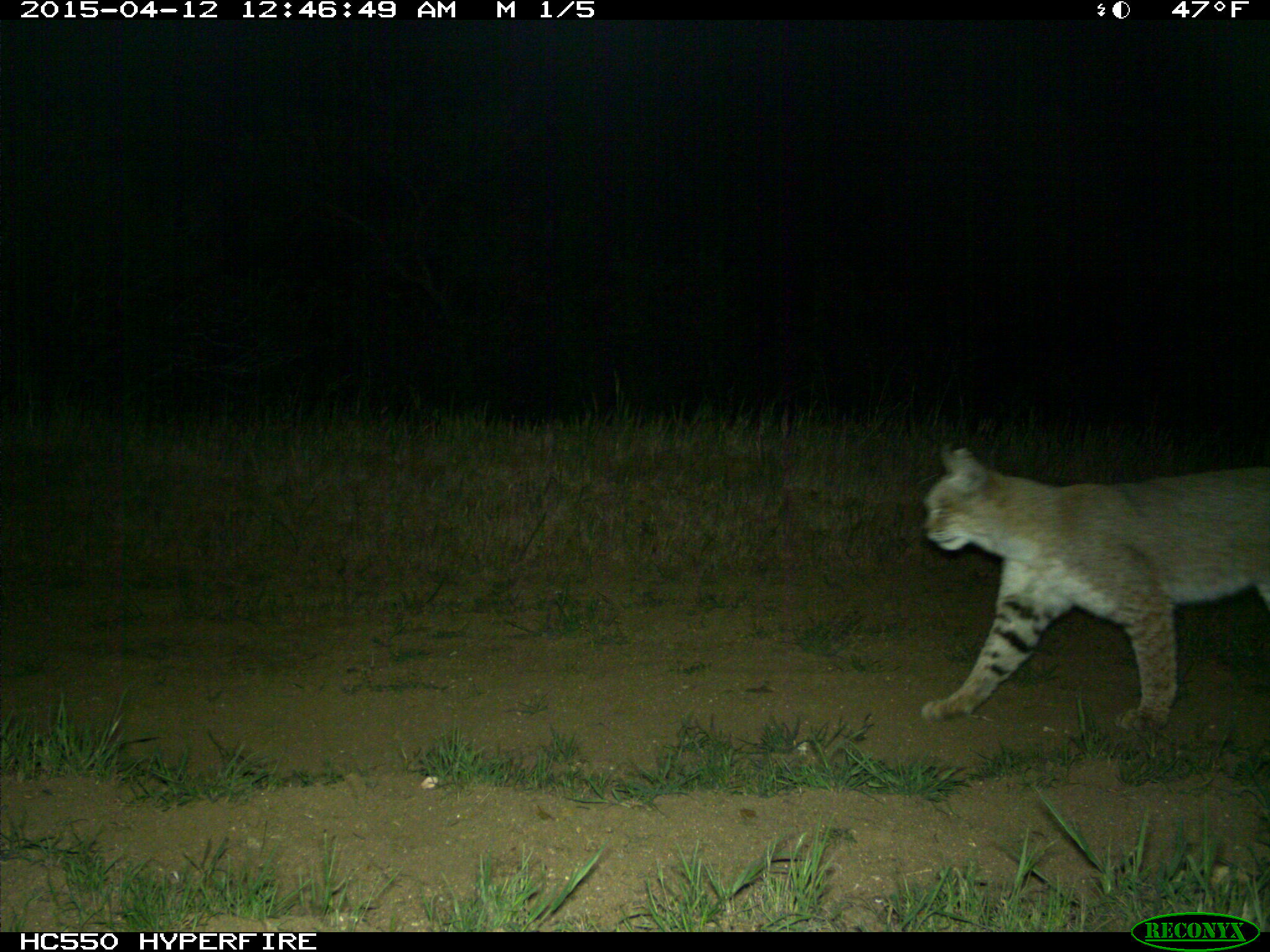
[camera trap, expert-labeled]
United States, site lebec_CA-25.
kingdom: Animalia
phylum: Chordata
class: Mammalia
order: Carnivora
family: Felidae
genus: Lynx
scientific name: Lynx rufus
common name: bobcat